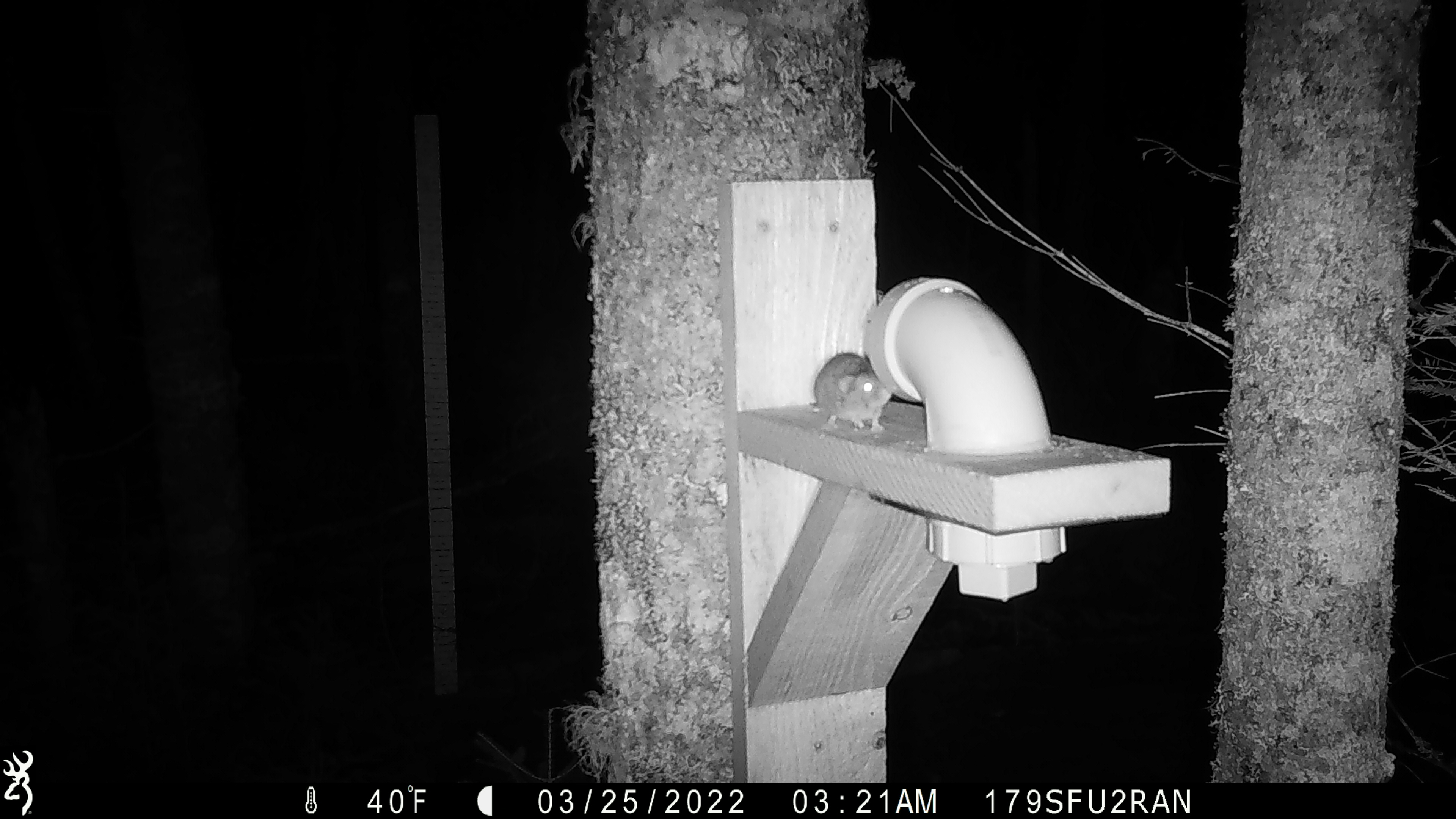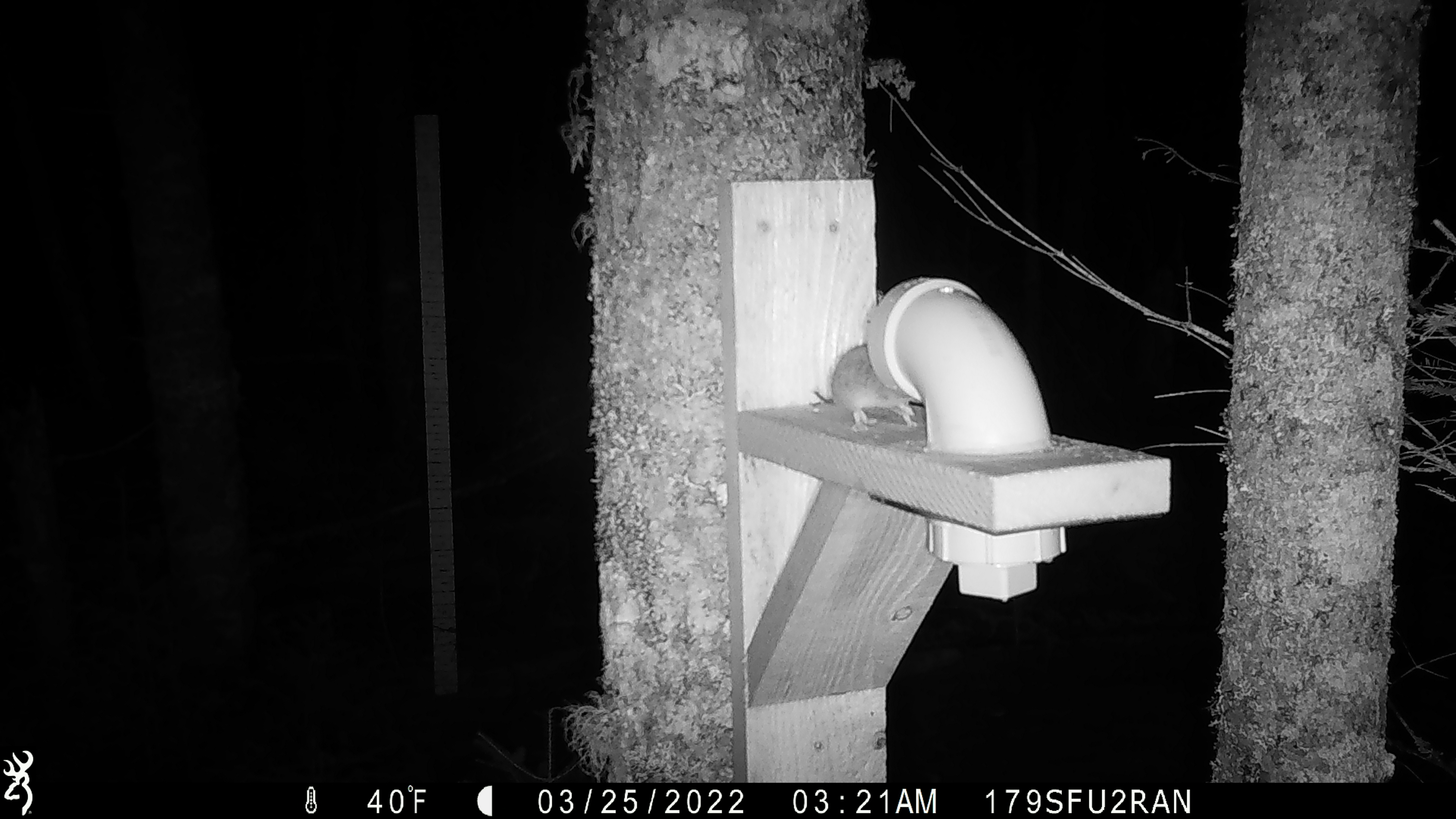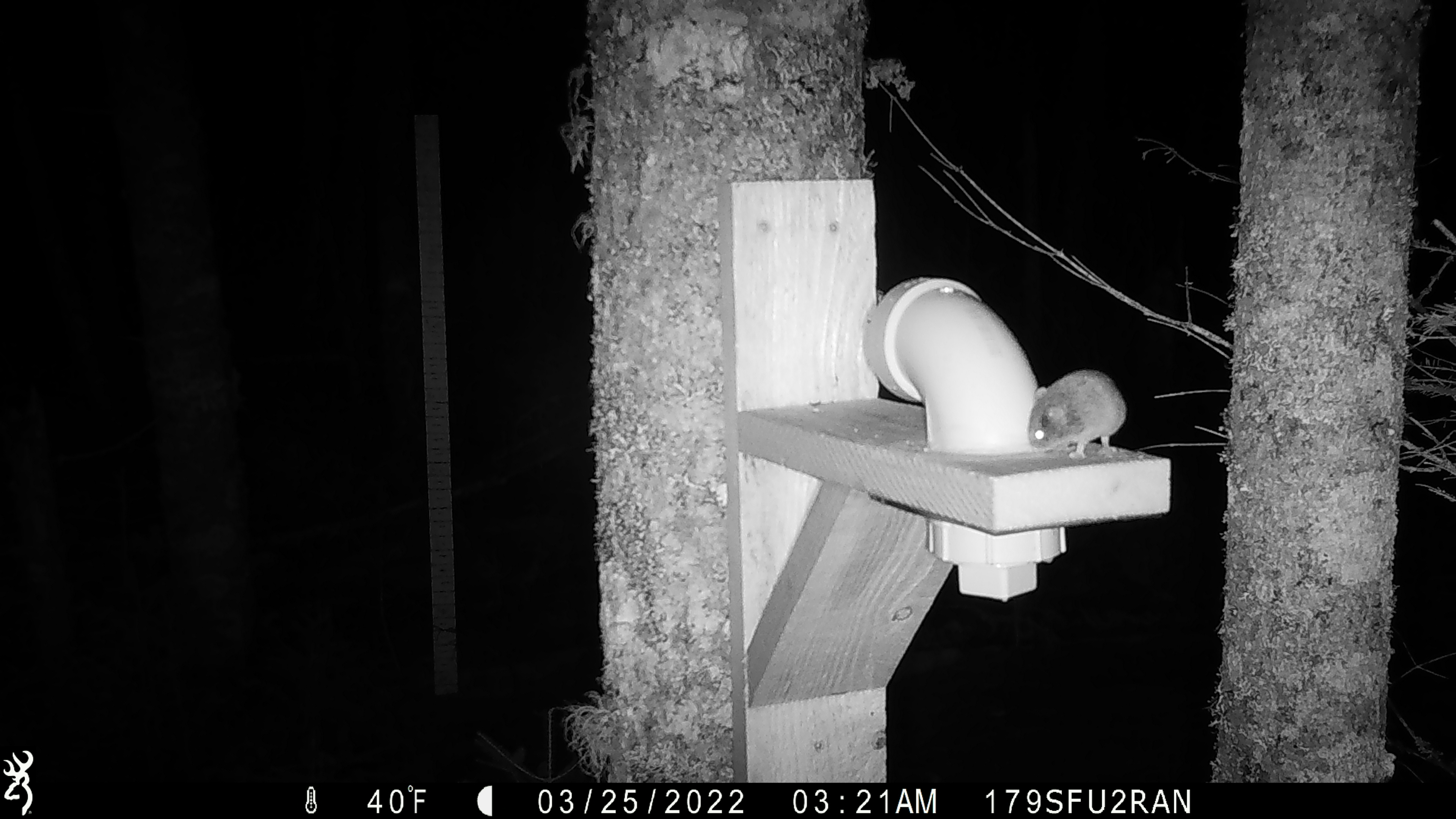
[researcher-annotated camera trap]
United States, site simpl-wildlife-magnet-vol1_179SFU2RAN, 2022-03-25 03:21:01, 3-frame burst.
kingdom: Animalia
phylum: Chordata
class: Mammalia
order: Rodentia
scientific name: Rodentia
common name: mouse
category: mouse sp.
Mouse sp. (mouse) (Rodentia).